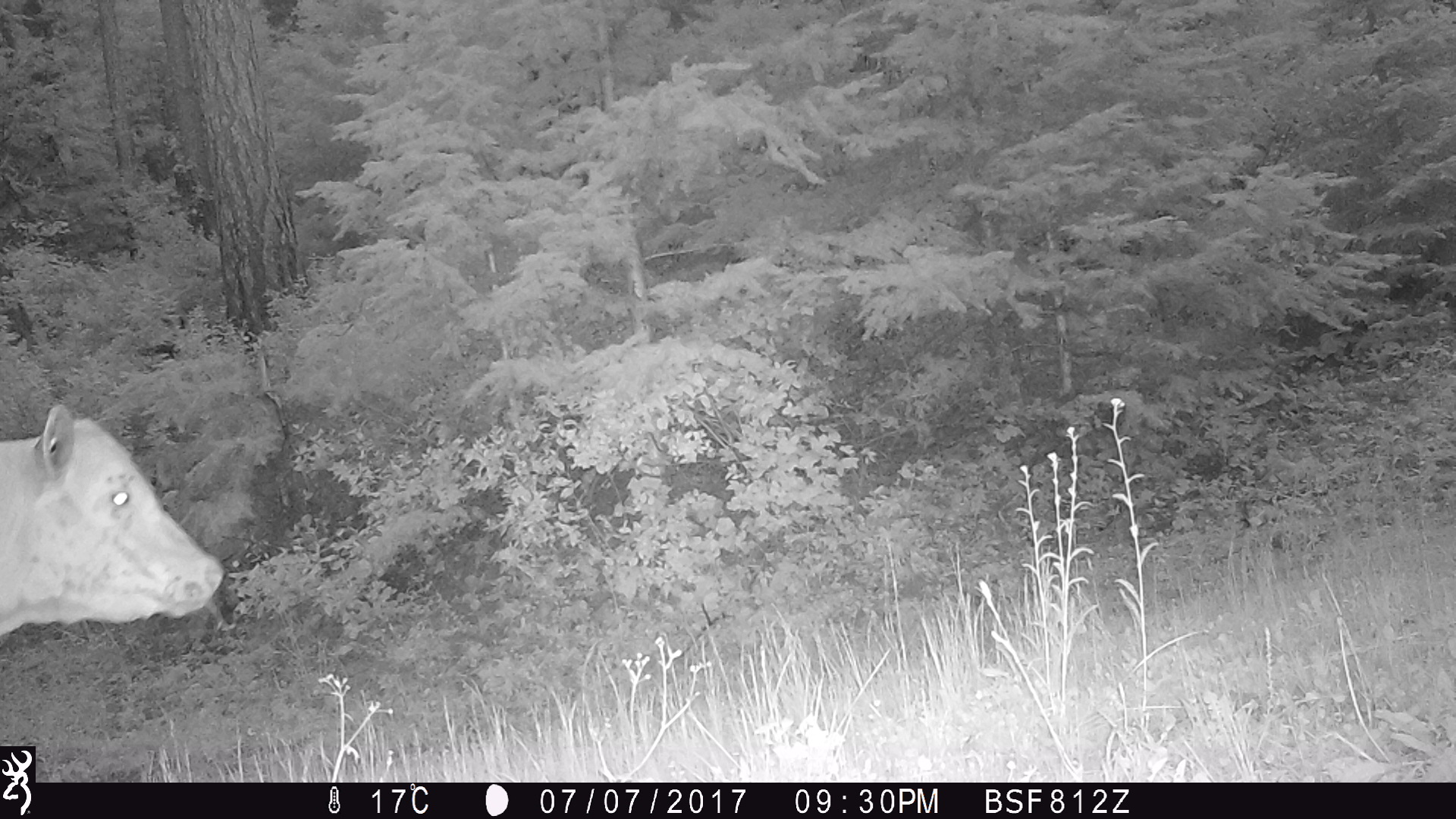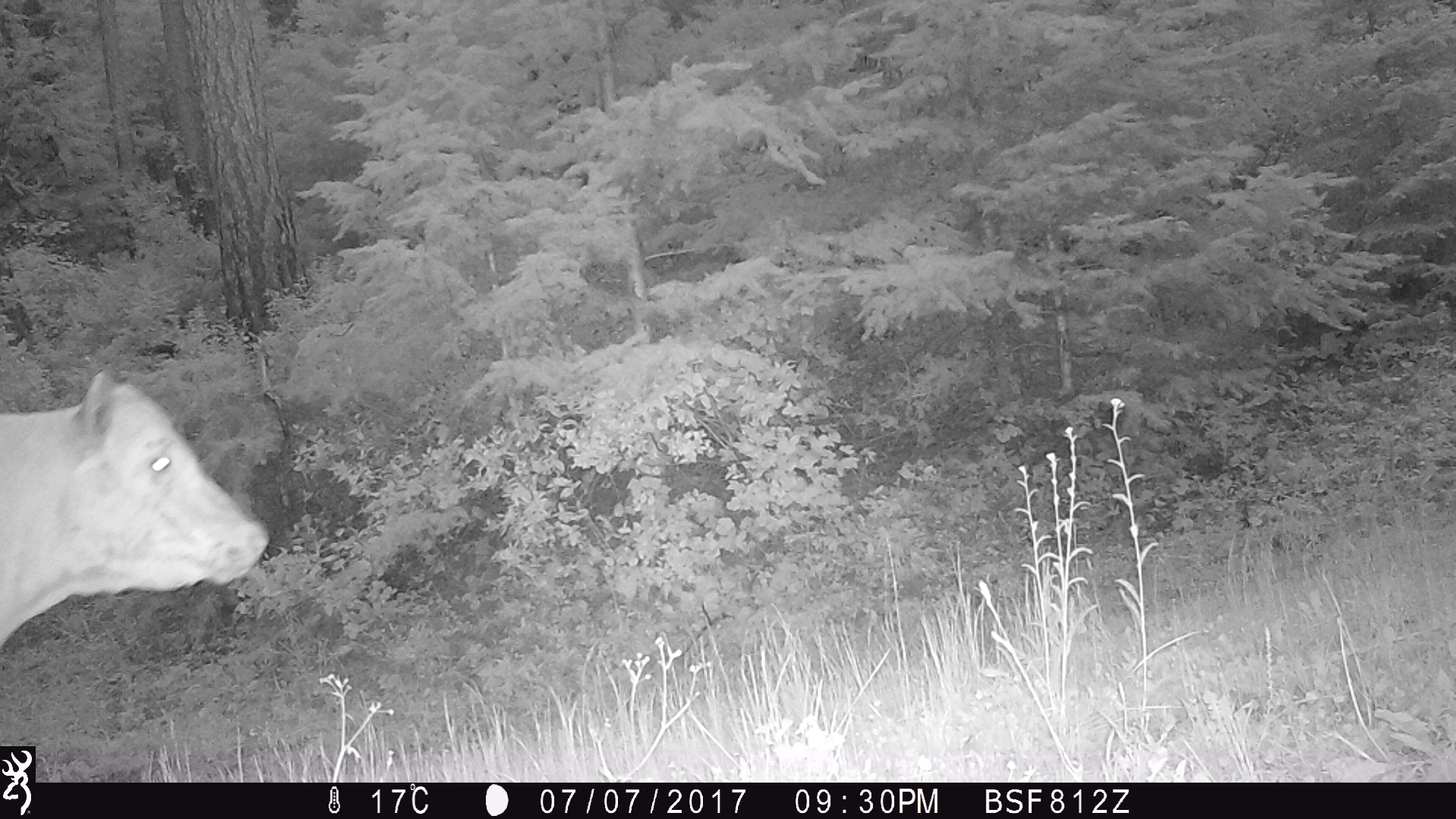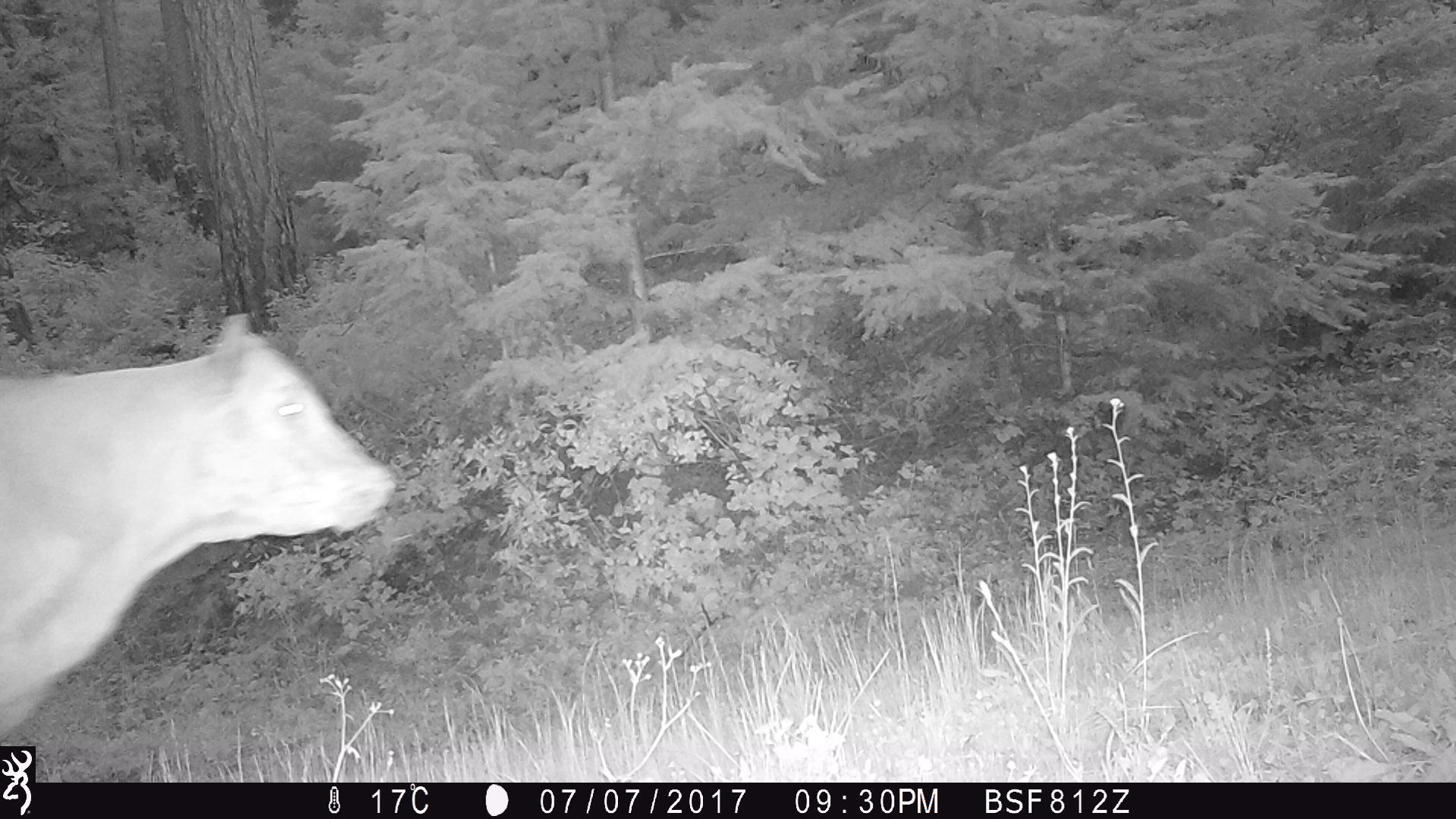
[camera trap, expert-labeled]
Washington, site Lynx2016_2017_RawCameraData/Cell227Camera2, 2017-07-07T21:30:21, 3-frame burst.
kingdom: Animalia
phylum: Chordata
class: Mammalia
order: Artiodactyla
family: Bovidae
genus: Bos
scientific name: Bos taurus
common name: domestic cattle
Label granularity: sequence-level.